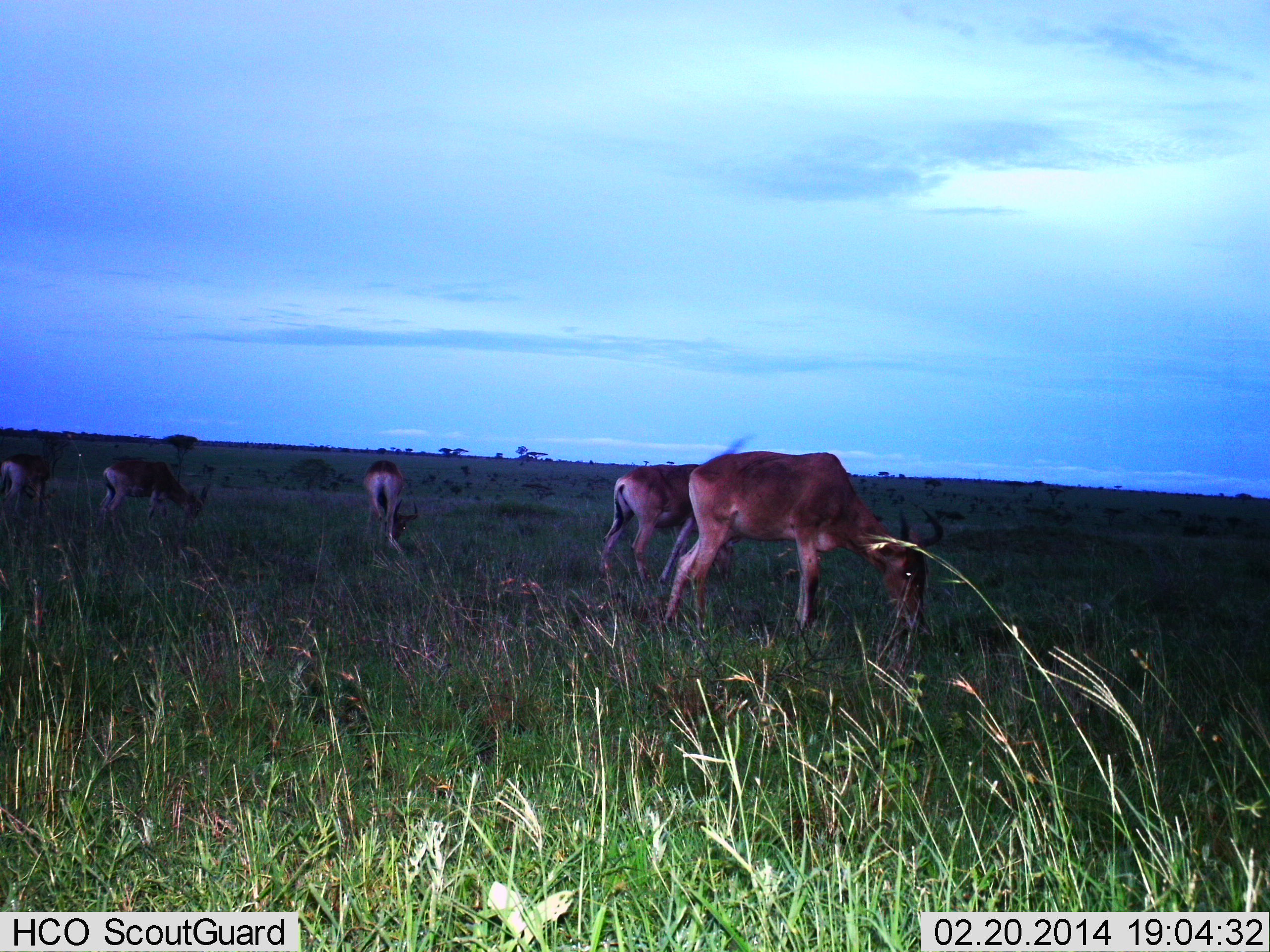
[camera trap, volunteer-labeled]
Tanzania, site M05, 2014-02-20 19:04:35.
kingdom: Animalia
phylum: Chordata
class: Mammalia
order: Artiodactyla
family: Bovidae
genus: Alcelaphus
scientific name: Alcelaphus buselaphus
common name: hartebeest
Hartebeest (Alcelaphus buselaphus), count 5. Behavior (volunteer vote fractions): standing 30%, resting 0%, moving 0%, interacting 0%. Young present (vote fraction): 0%. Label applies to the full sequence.